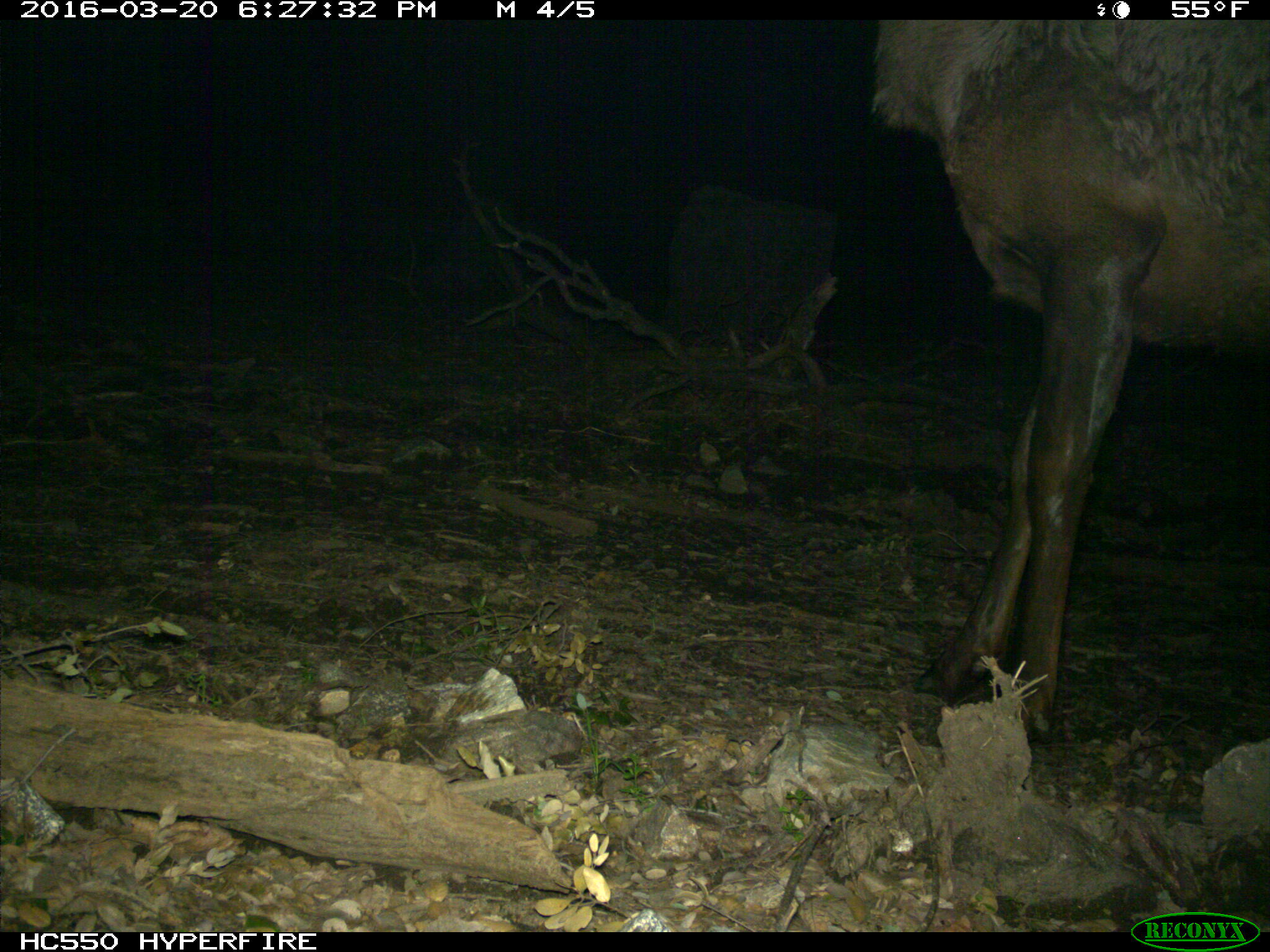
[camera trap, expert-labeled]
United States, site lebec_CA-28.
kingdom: Animalia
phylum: Chordata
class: Mammalia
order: Artiodactyla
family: Cervidae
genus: Cervus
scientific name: Cervus canadensis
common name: elk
Cervus canadensis (elk).